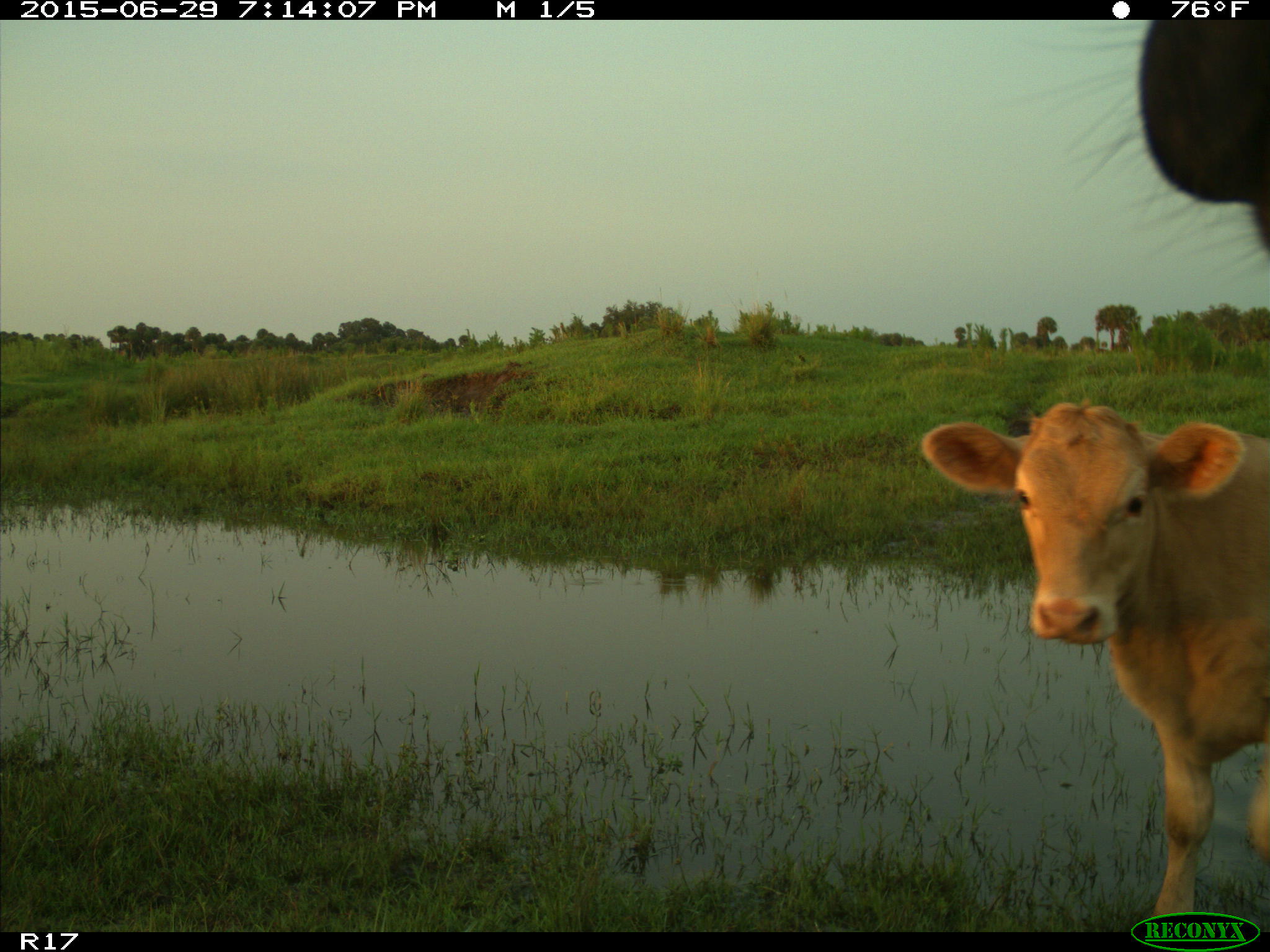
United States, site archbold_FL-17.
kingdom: Animalia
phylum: Chordata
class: Mammalia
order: Artiodactyla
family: Bovidae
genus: Bos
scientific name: Bos taurus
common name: domestic cow